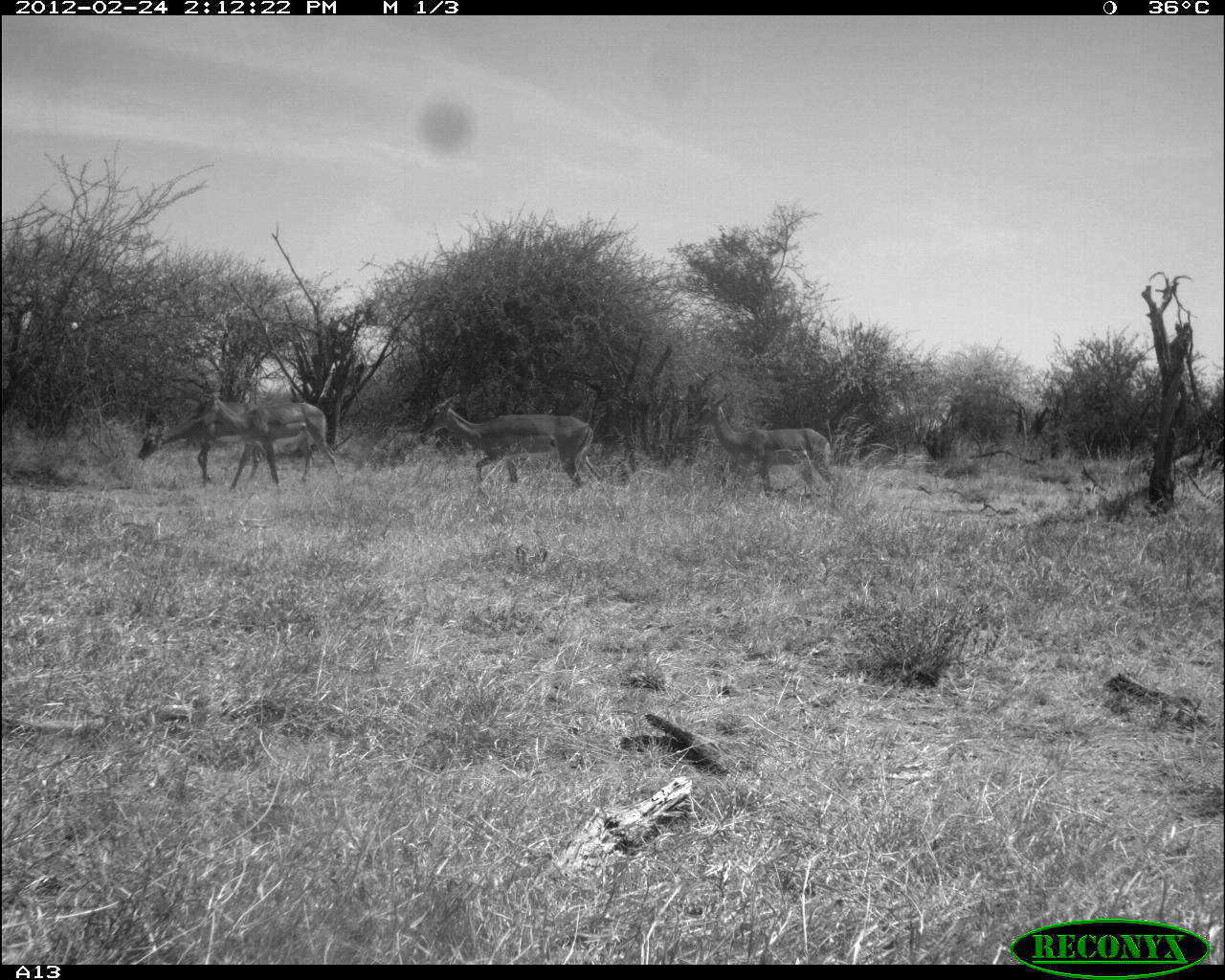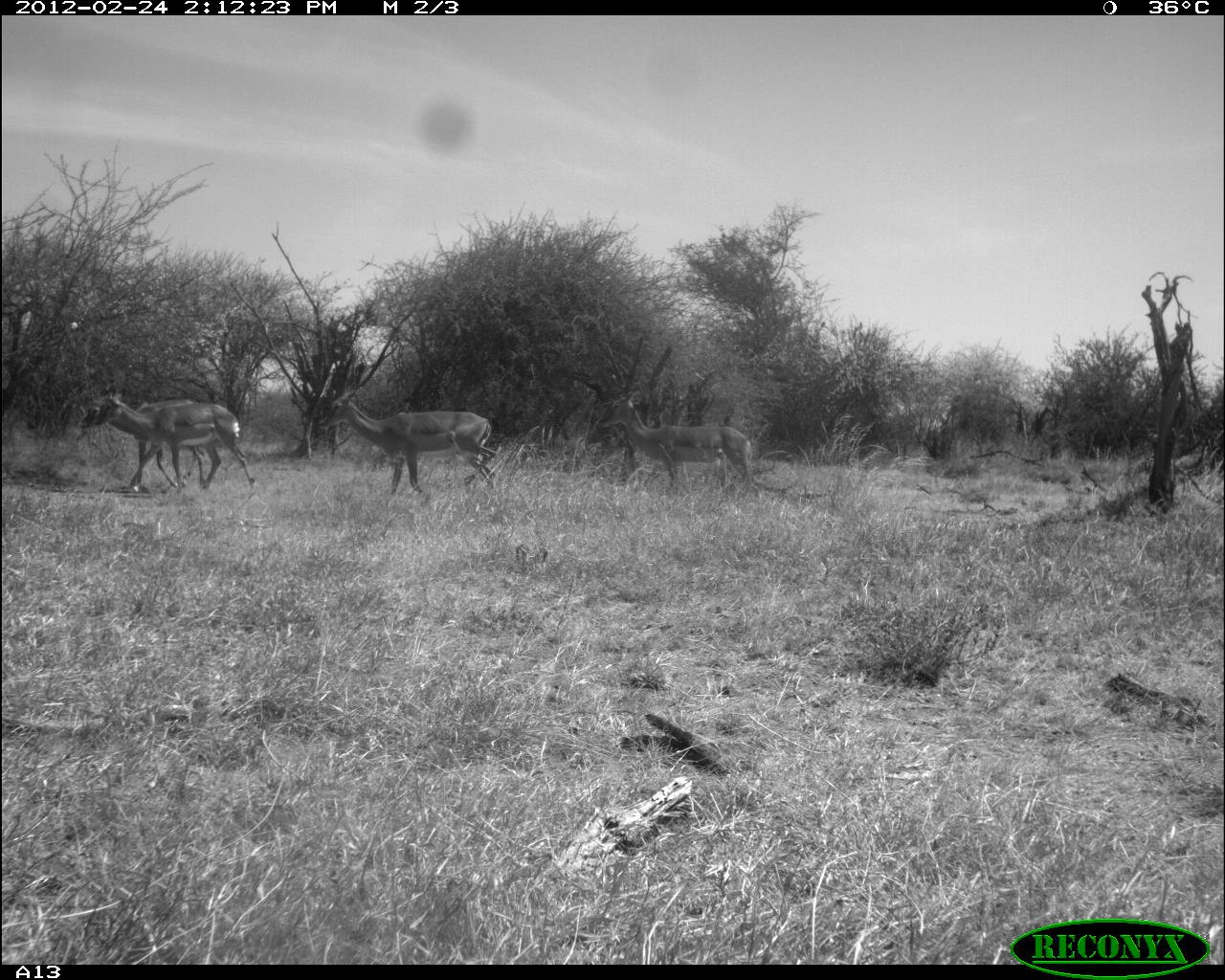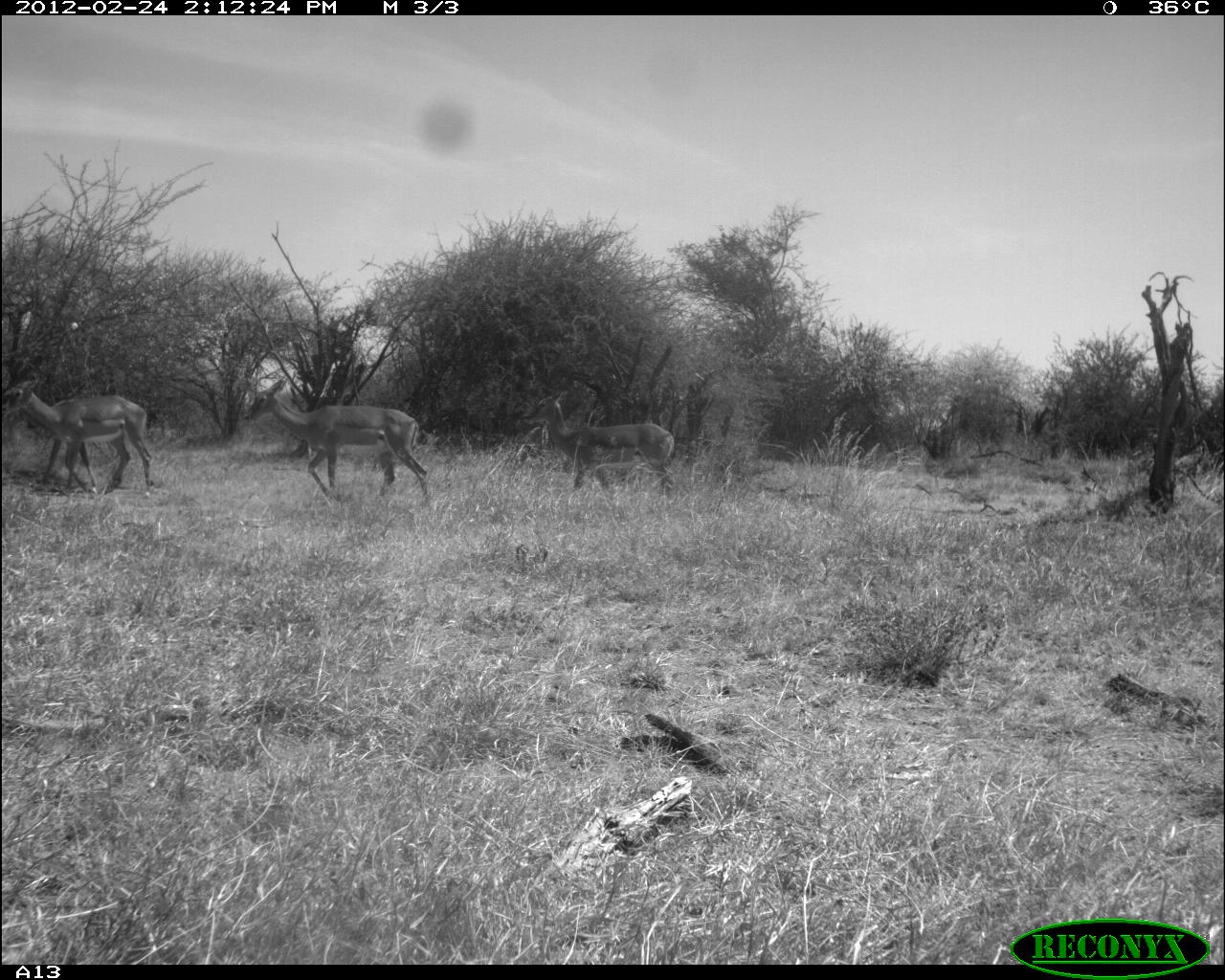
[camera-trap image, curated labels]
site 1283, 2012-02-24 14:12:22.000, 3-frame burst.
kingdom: Animalia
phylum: Chordata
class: Mammalia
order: Artiodactyla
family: Bovidae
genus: Aepyceros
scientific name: Aepyceros melampus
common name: impala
Aepyceros melampus (impala), count 4.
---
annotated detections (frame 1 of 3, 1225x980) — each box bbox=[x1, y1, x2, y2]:
aepyceros melampus: bbox=[415, 390, 606, 500]; bbox=[187, 377, 347, 497]; bbox=[682, 390, 841, 507]; bbox=[135, 392, 270, 467]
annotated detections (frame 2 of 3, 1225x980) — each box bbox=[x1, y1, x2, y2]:
aepyceros melampus: bbox=[316, 383, 498, 509]; bbox=[89, 387, 259, 496]; bbox=[593, 383, 756, 494]; bbox=[75, 394, 211, 490]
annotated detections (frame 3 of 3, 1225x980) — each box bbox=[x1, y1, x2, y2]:
aepyceros melampus: bbox=[240, 375, 431, 510]; bbox=[1, 376, 155, 500]; bbox=[516, 387, 679, 504]; bbox=[31, 393, 99, 491]